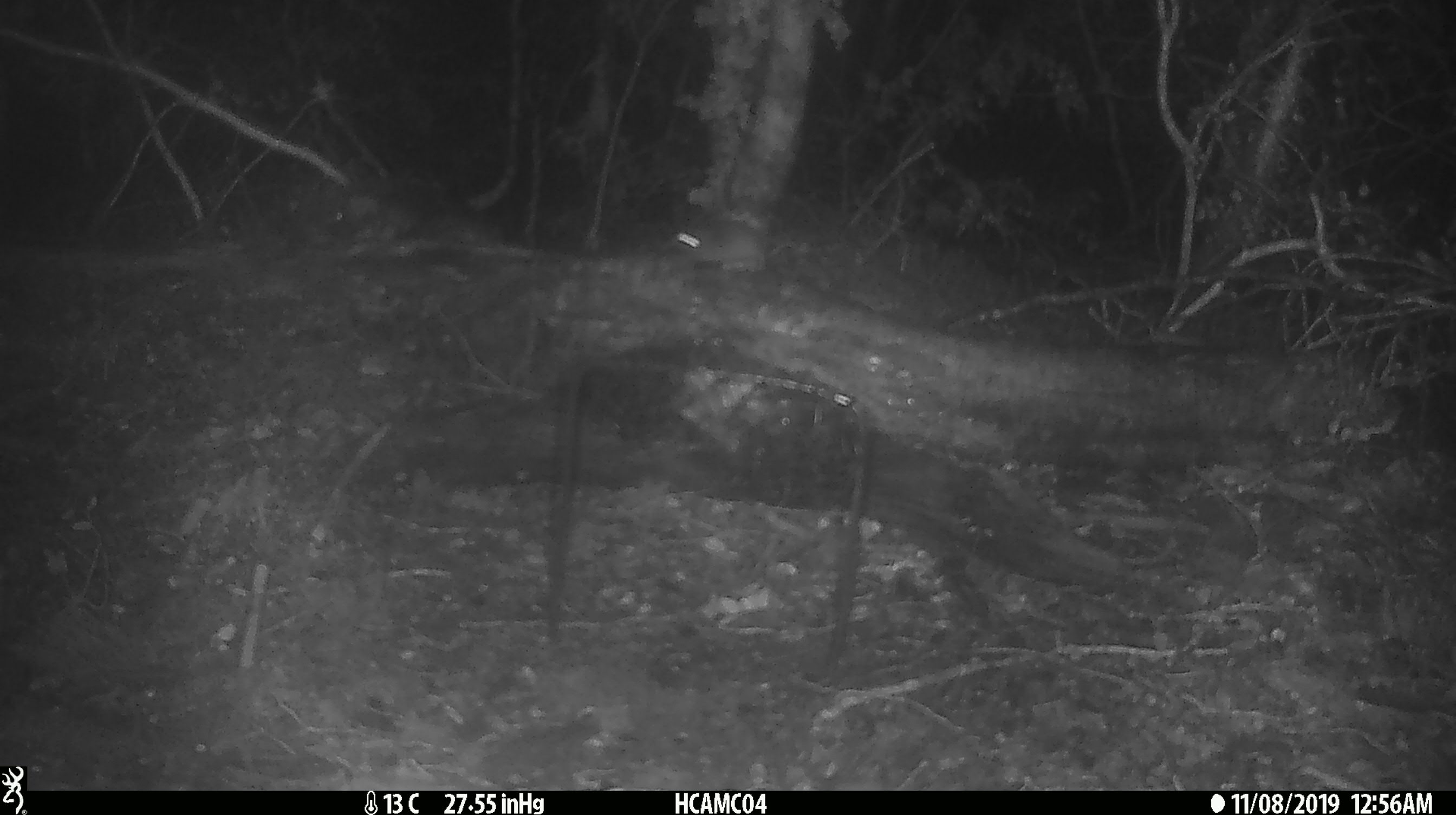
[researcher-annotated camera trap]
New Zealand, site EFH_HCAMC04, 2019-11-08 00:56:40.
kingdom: Animalia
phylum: Chordata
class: Mammalia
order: Rodentia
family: Muridae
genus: Mus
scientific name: Mus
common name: mouse